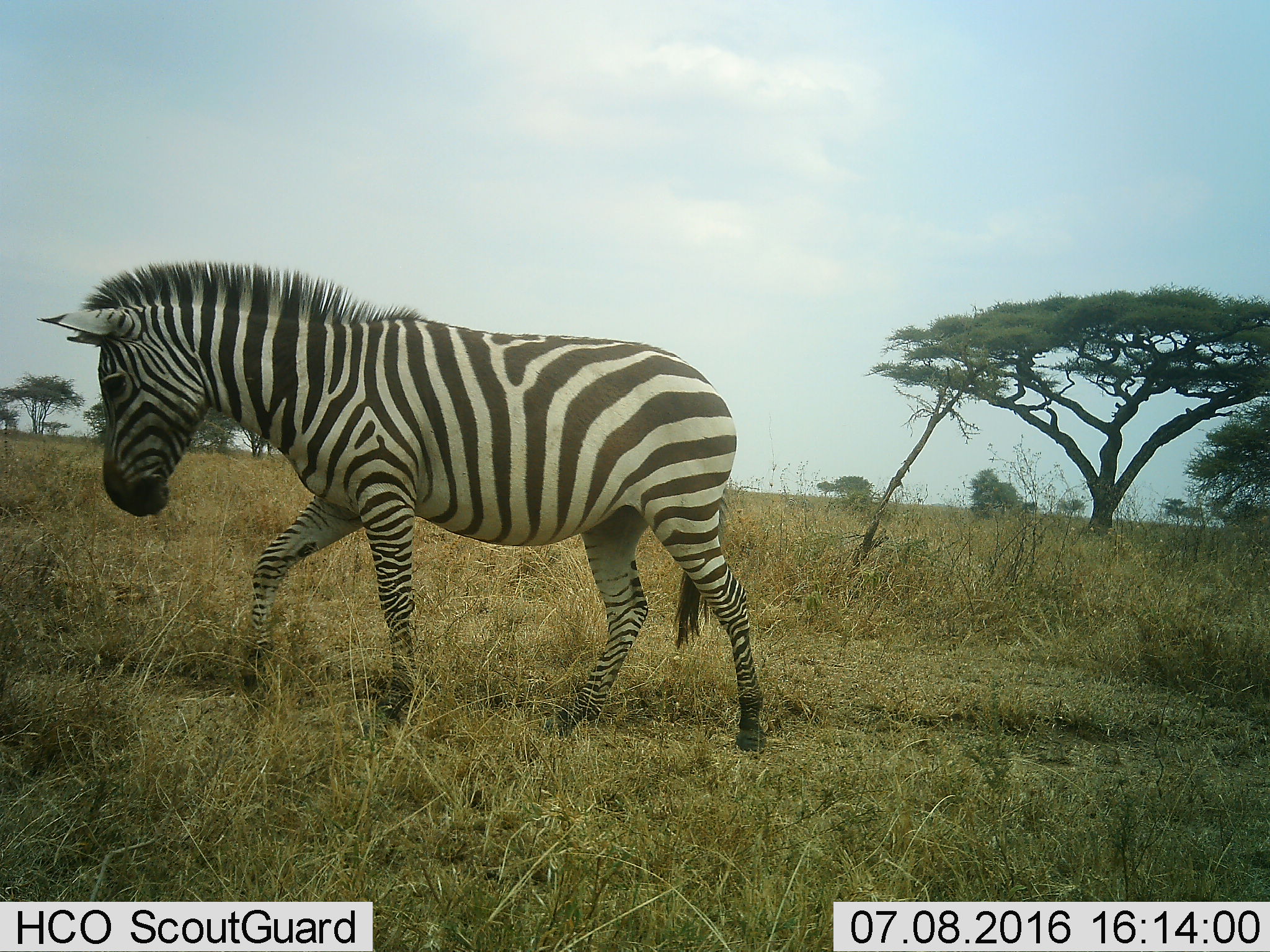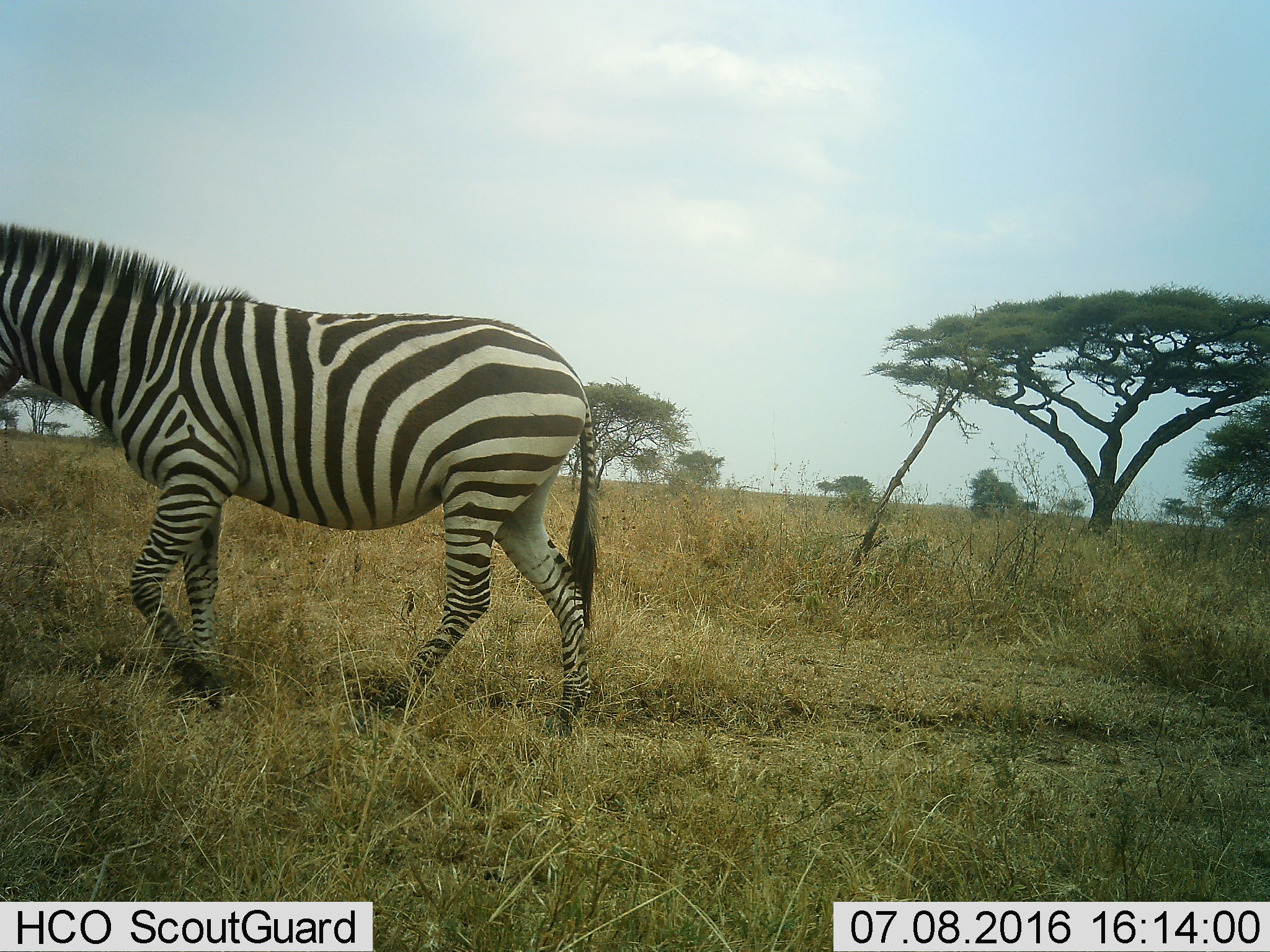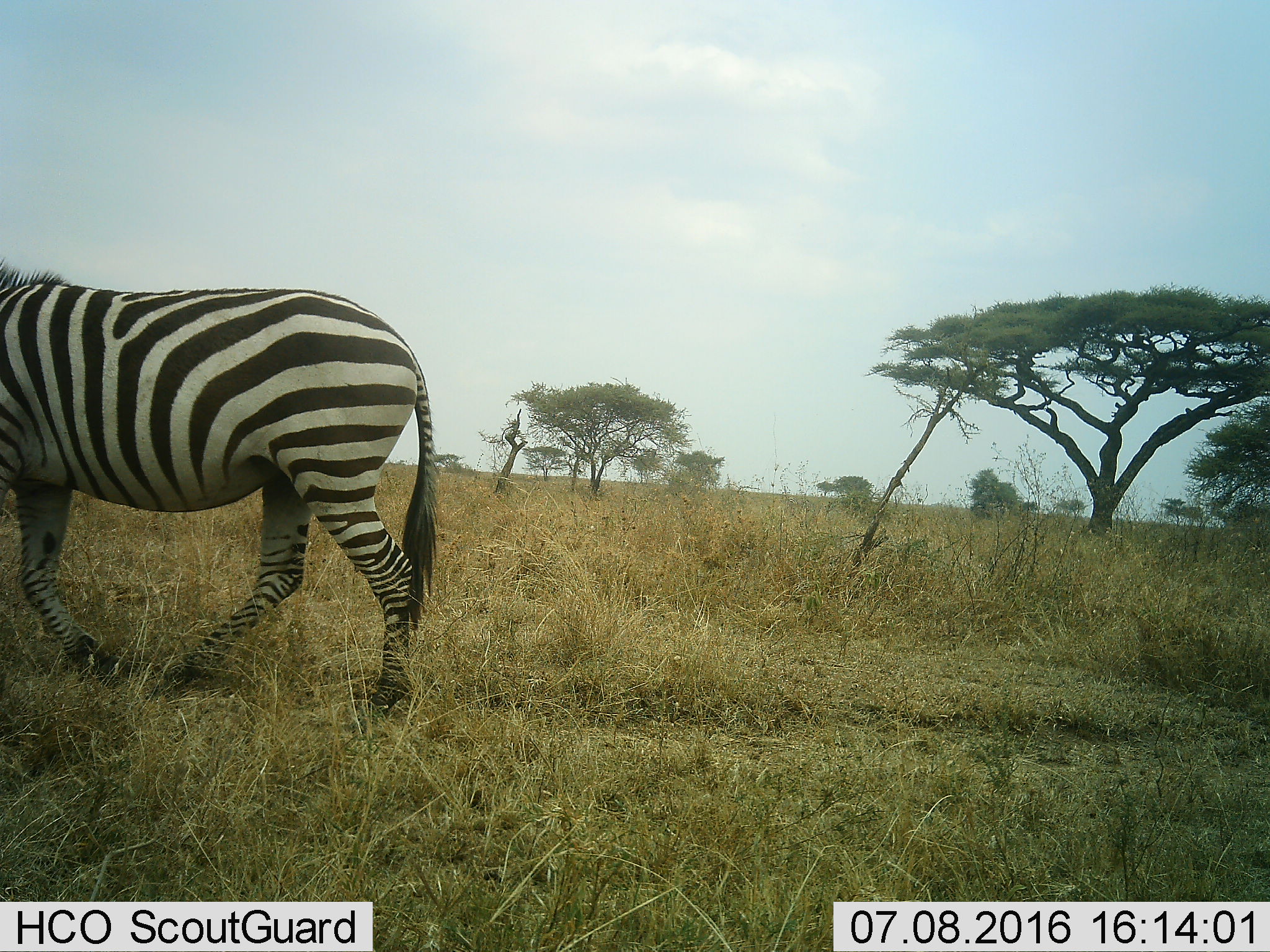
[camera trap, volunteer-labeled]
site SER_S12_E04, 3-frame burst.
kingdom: Animalia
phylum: Chordata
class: Mammalia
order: Perissodactyla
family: Equidae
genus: Equus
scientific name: Equus quagga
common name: plains zebra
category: zebraplains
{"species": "zebraplains (plains zebra) (Equus quagga)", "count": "1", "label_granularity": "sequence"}